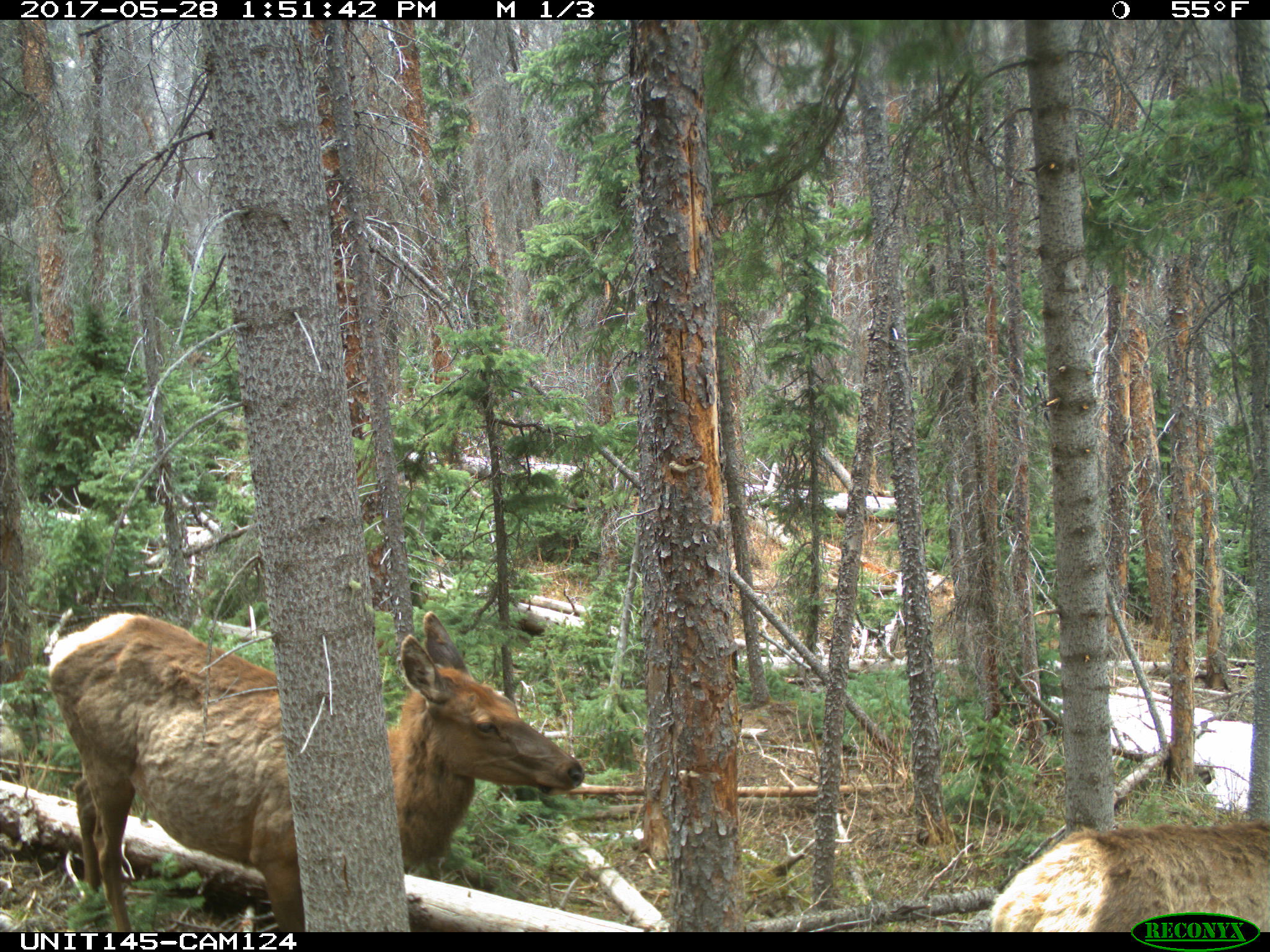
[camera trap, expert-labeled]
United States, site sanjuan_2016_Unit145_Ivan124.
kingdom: Animalia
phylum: Chordata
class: Mammalia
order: Artiodactyla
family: Cervidae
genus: Cervus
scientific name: Cervus elaphus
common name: red deer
Cervus elaphus (red deer).